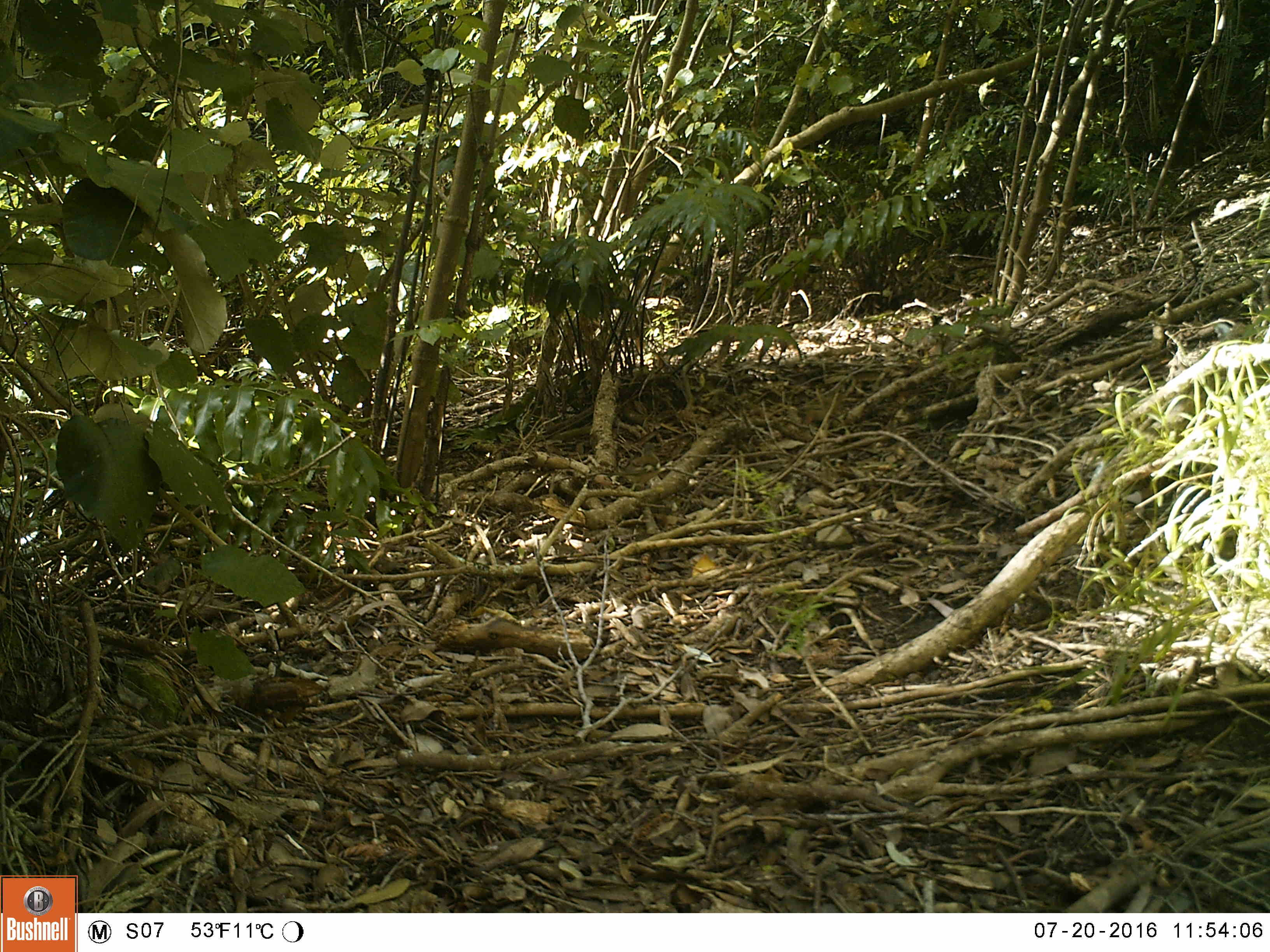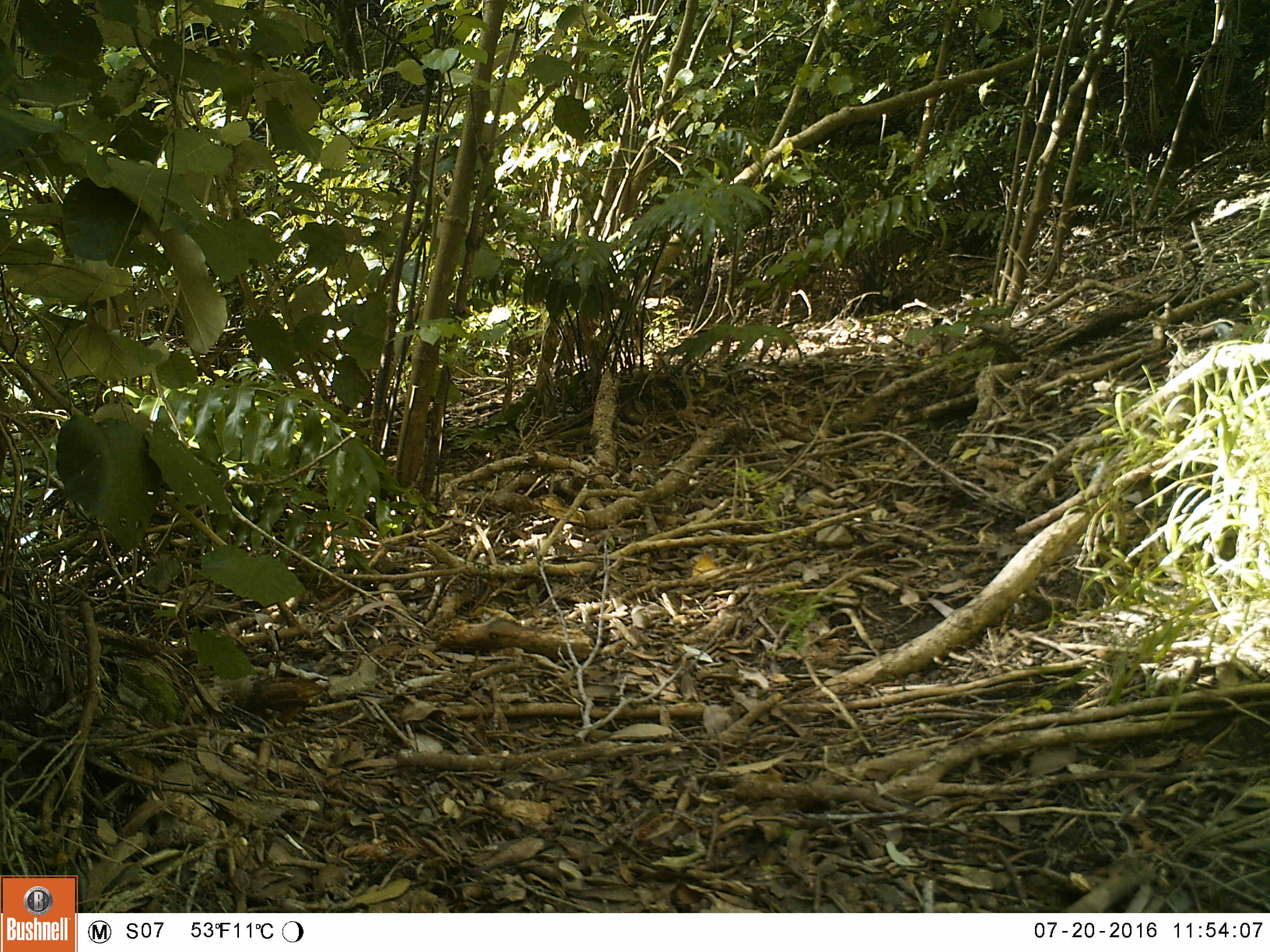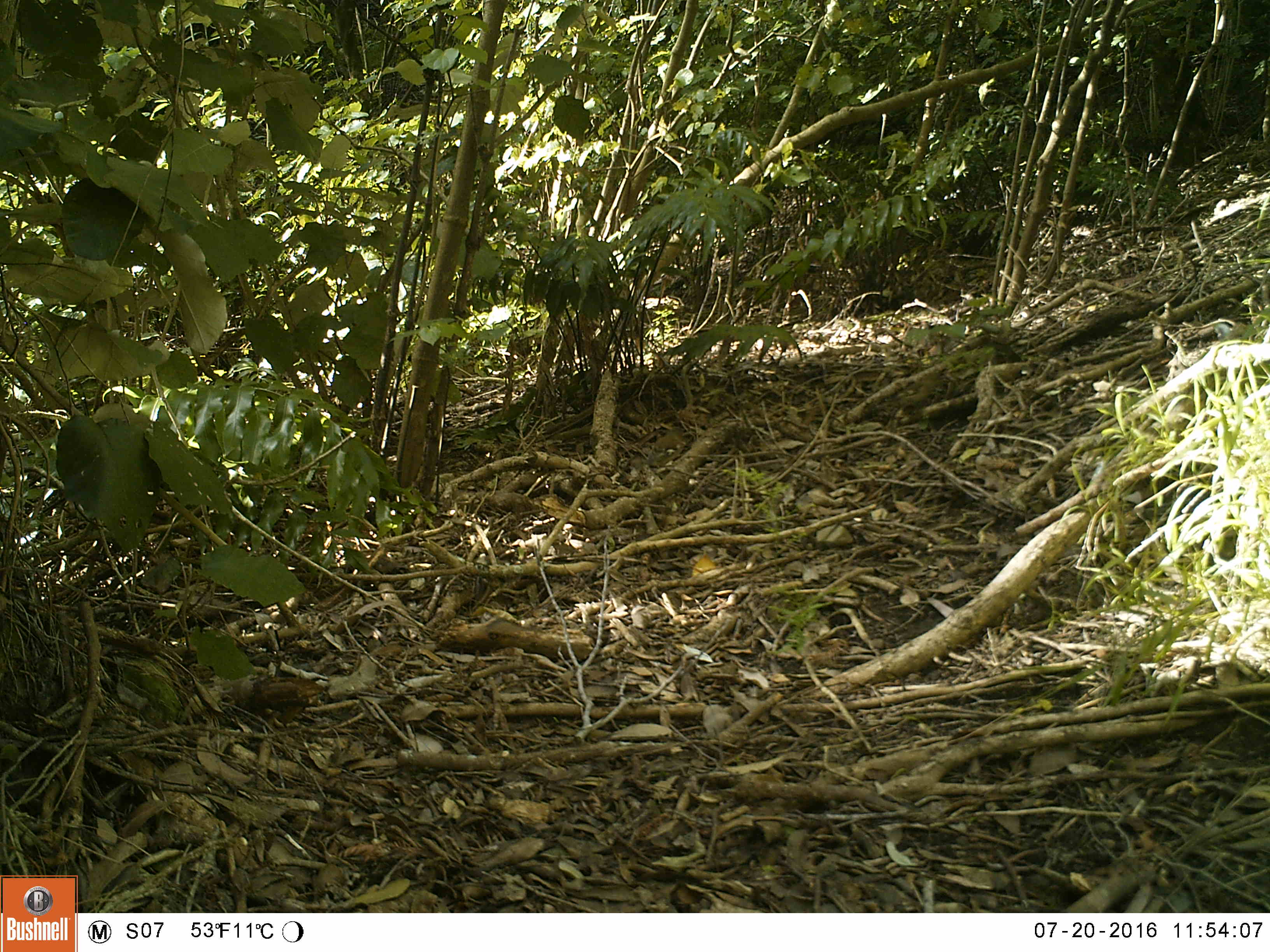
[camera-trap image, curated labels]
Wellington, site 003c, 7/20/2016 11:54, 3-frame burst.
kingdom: Animalia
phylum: Chordata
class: Aves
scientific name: Aves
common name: bird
Bird (Aves).